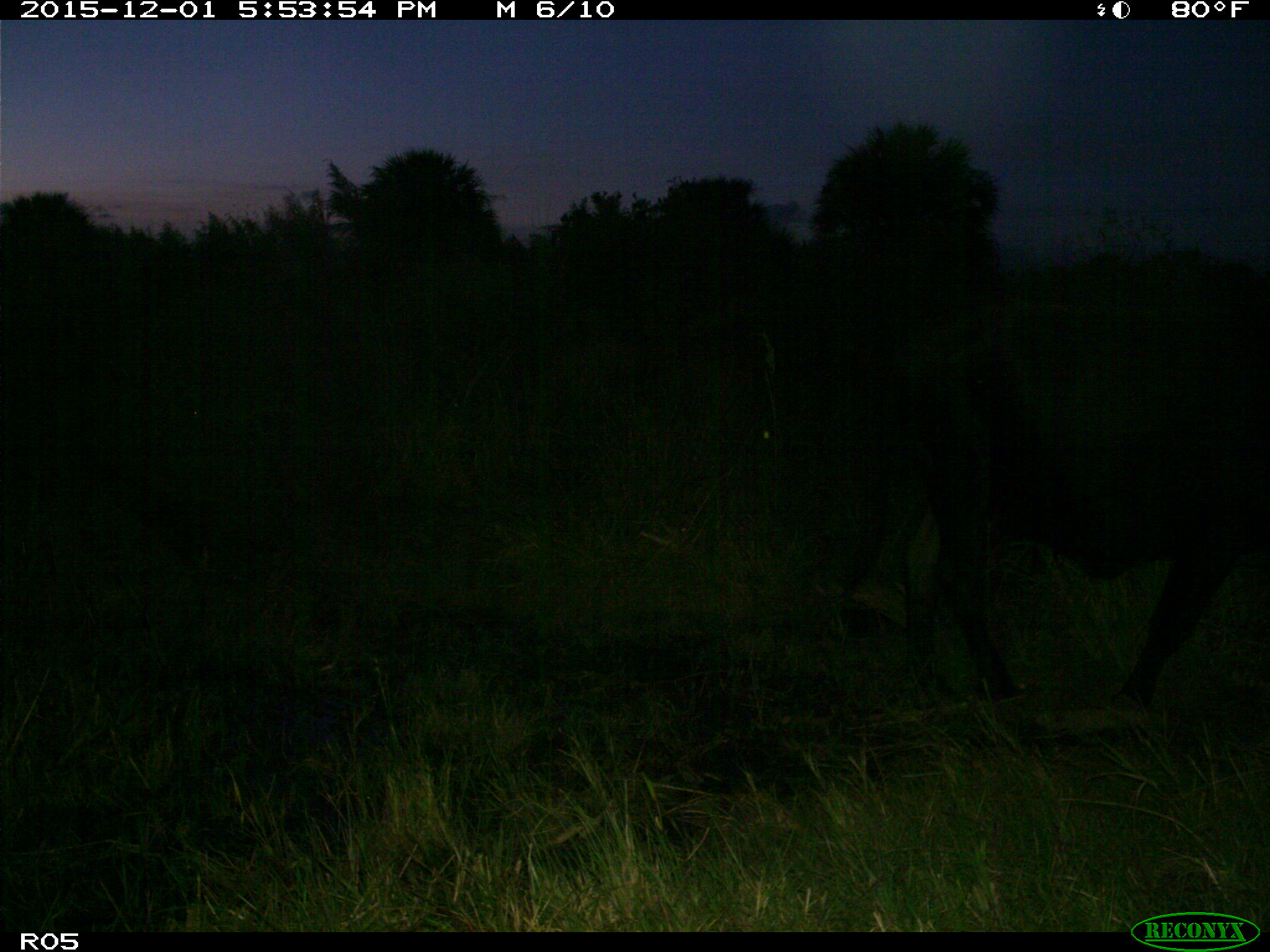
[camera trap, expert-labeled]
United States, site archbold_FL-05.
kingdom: Animalia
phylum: Chordata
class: Mammalia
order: Artiodactyla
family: Bovidae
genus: Bos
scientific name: Bos taurus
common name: domestic cow